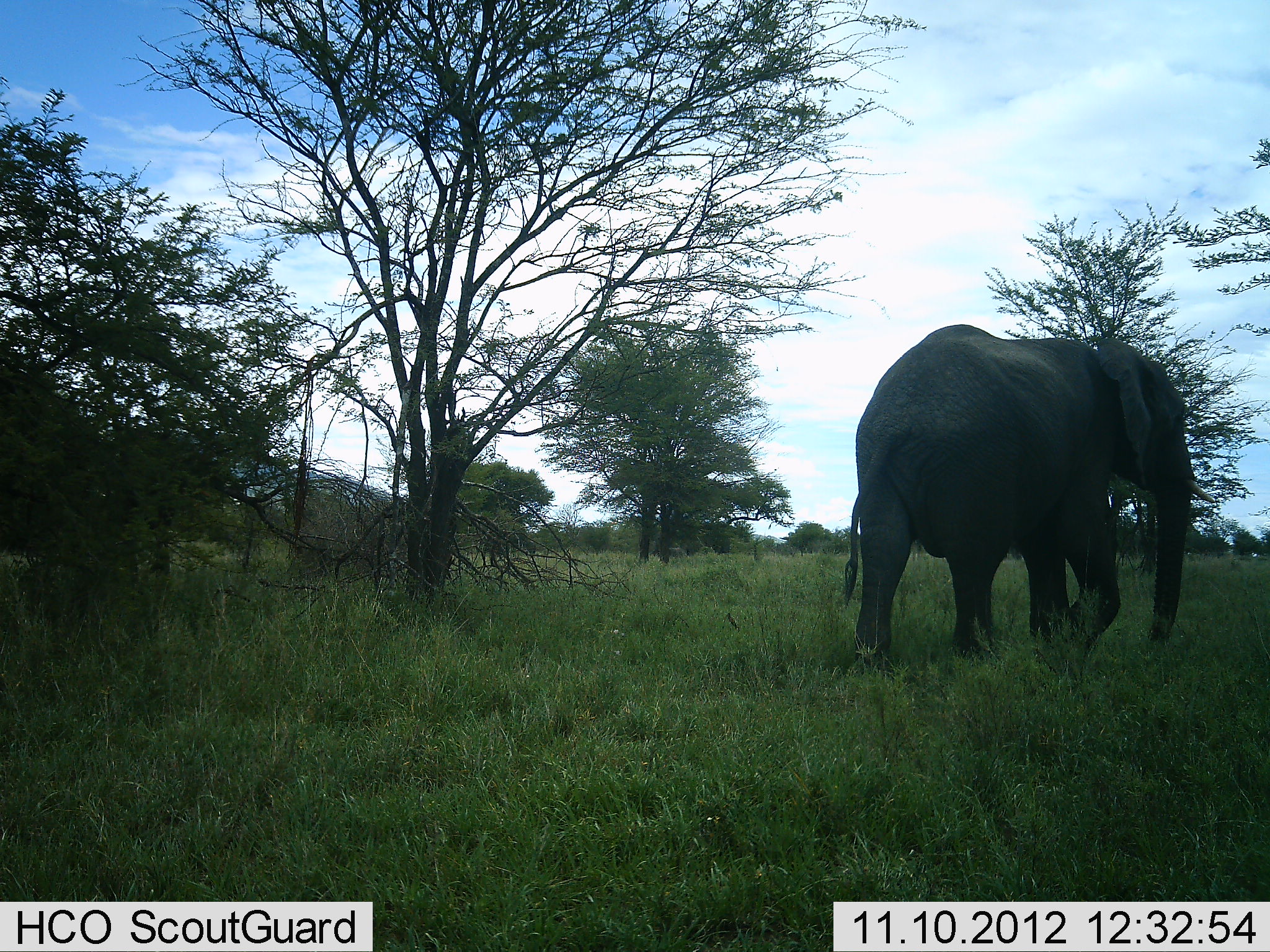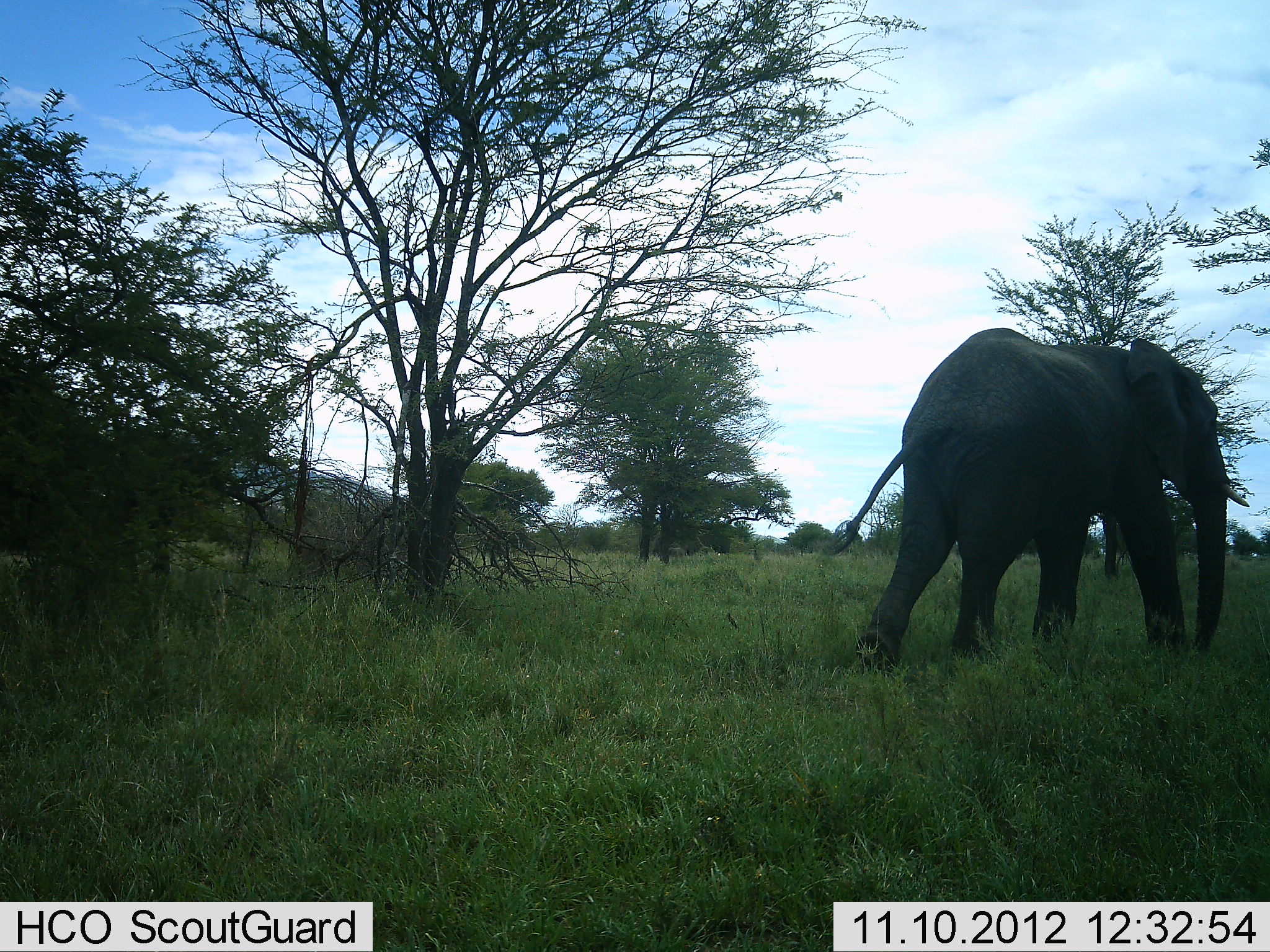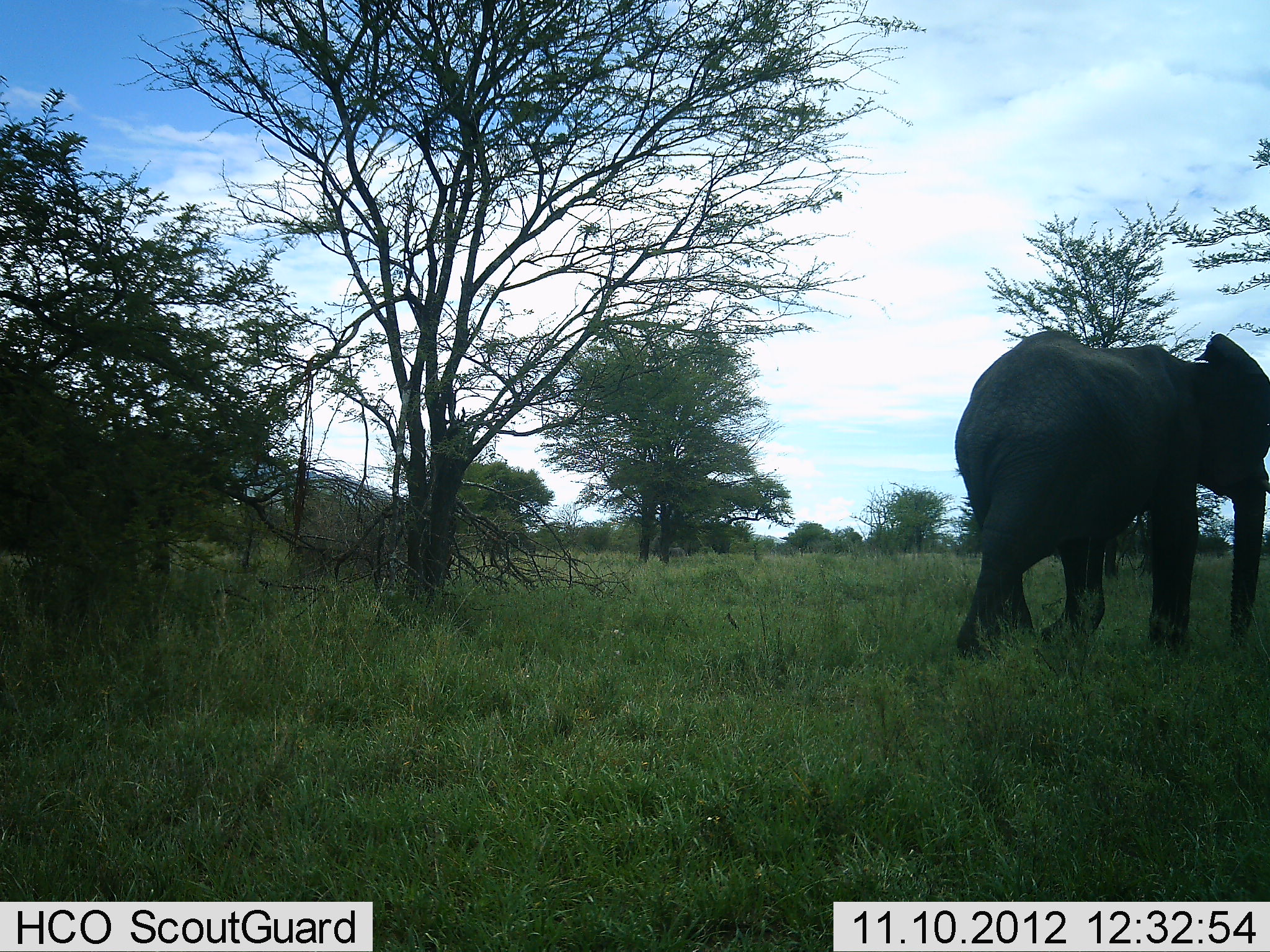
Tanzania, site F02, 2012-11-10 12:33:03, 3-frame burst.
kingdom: Animalia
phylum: Chordata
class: Mammalia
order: Proboscidea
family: Elephantidae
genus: Loxodonta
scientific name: Loxodonta africana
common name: african bush elephant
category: elephant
Elephant (african bush elephant) (Loxodonta africana), count 1. Behavior (volunteer vote fractions): standing 0%, resting 0%, moving 100%, interacting 0%. Young present (vote fraction): 0%. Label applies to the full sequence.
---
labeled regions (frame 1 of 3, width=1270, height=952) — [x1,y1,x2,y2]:
animal: [842,325,1214,675]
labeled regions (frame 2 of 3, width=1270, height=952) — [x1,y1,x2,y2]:
animal: [835,327,1247,672]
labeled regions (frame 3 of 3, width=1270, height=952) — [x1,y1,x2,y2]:
animal: [952,330,1269,663]